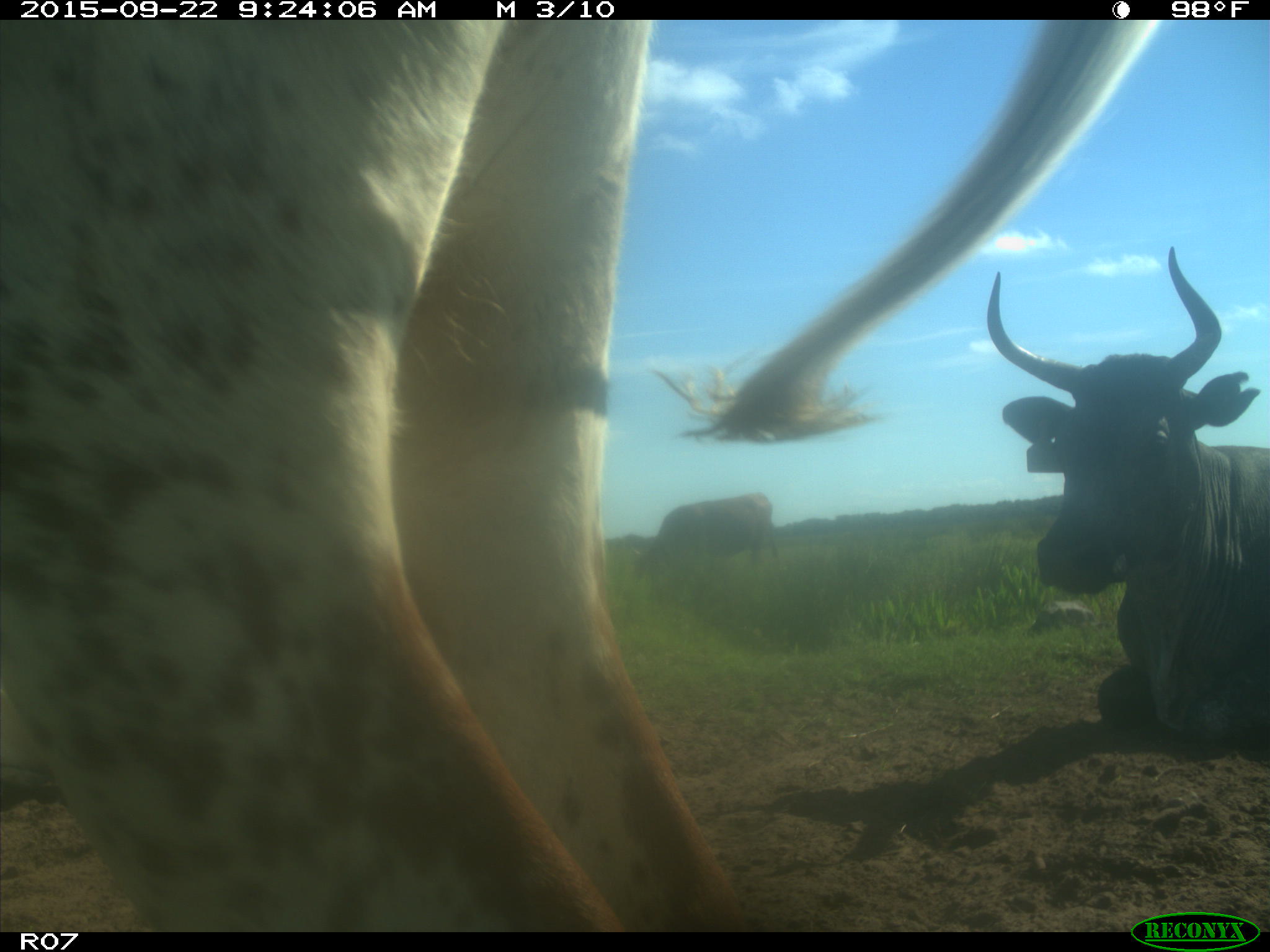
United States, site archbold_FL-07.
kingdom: Animalia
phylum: Chordata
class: Mammalia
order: Artiodactyla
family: Bovidae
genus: Bos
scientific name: Bos taurus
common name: domestic cow